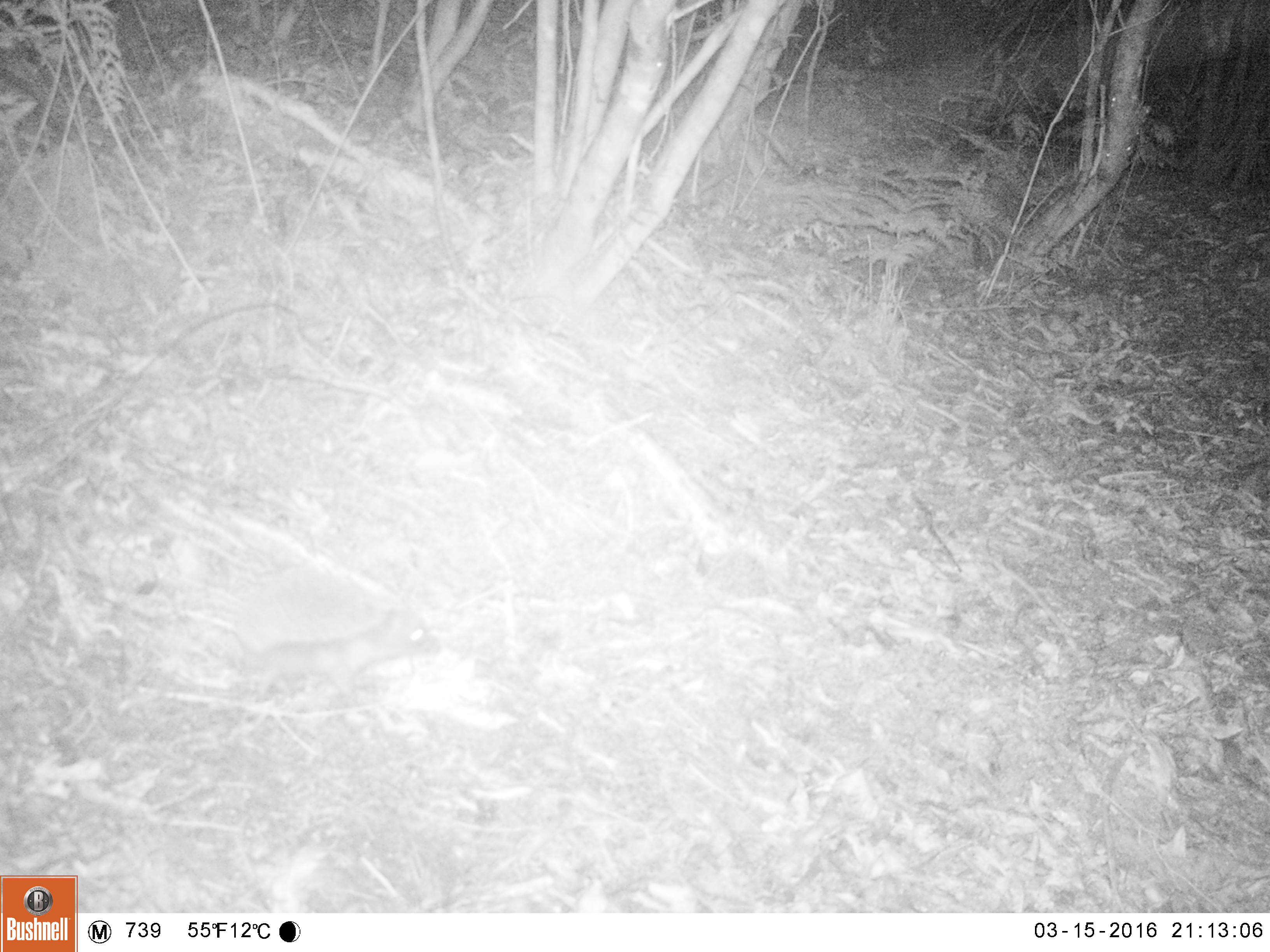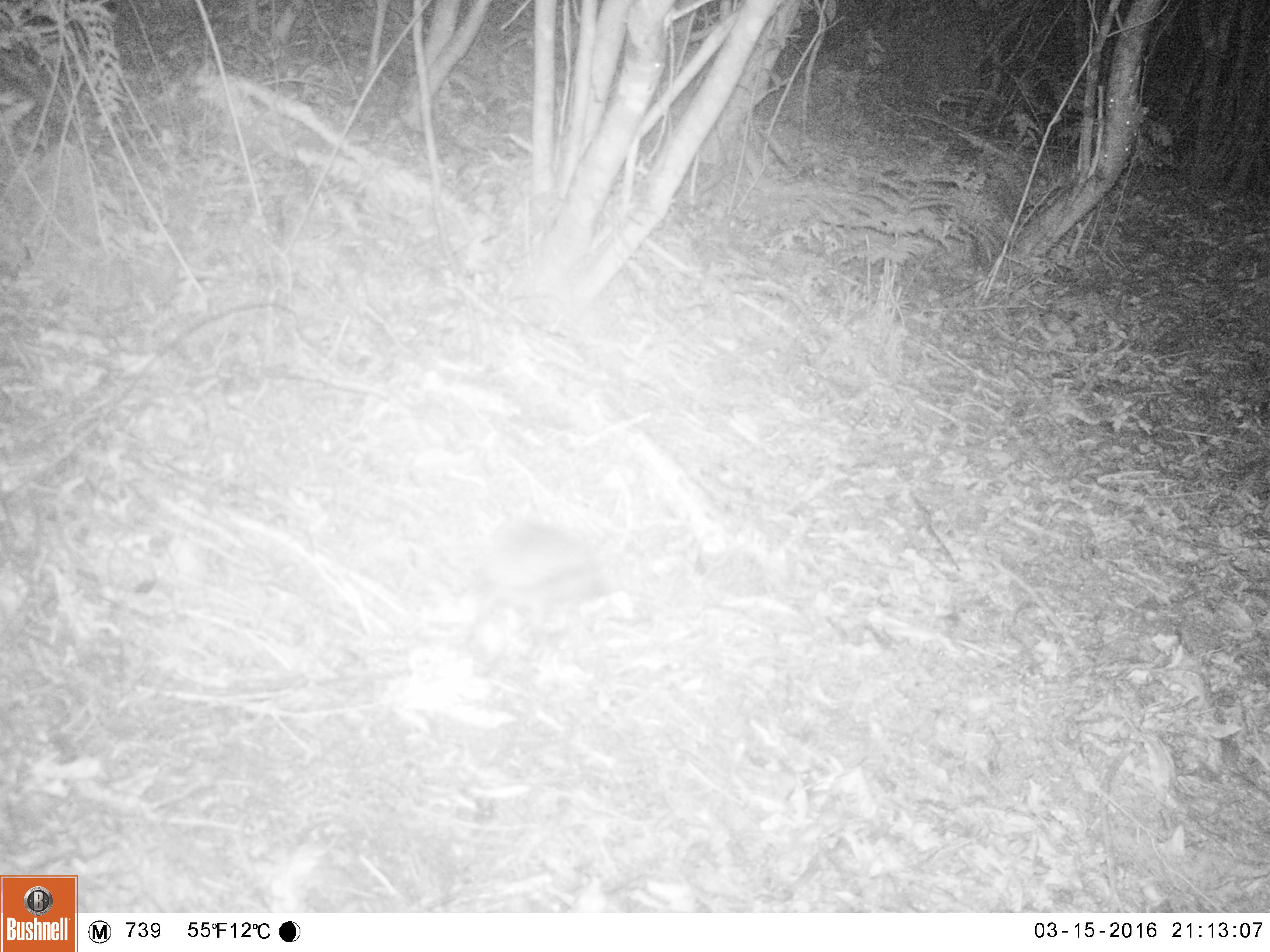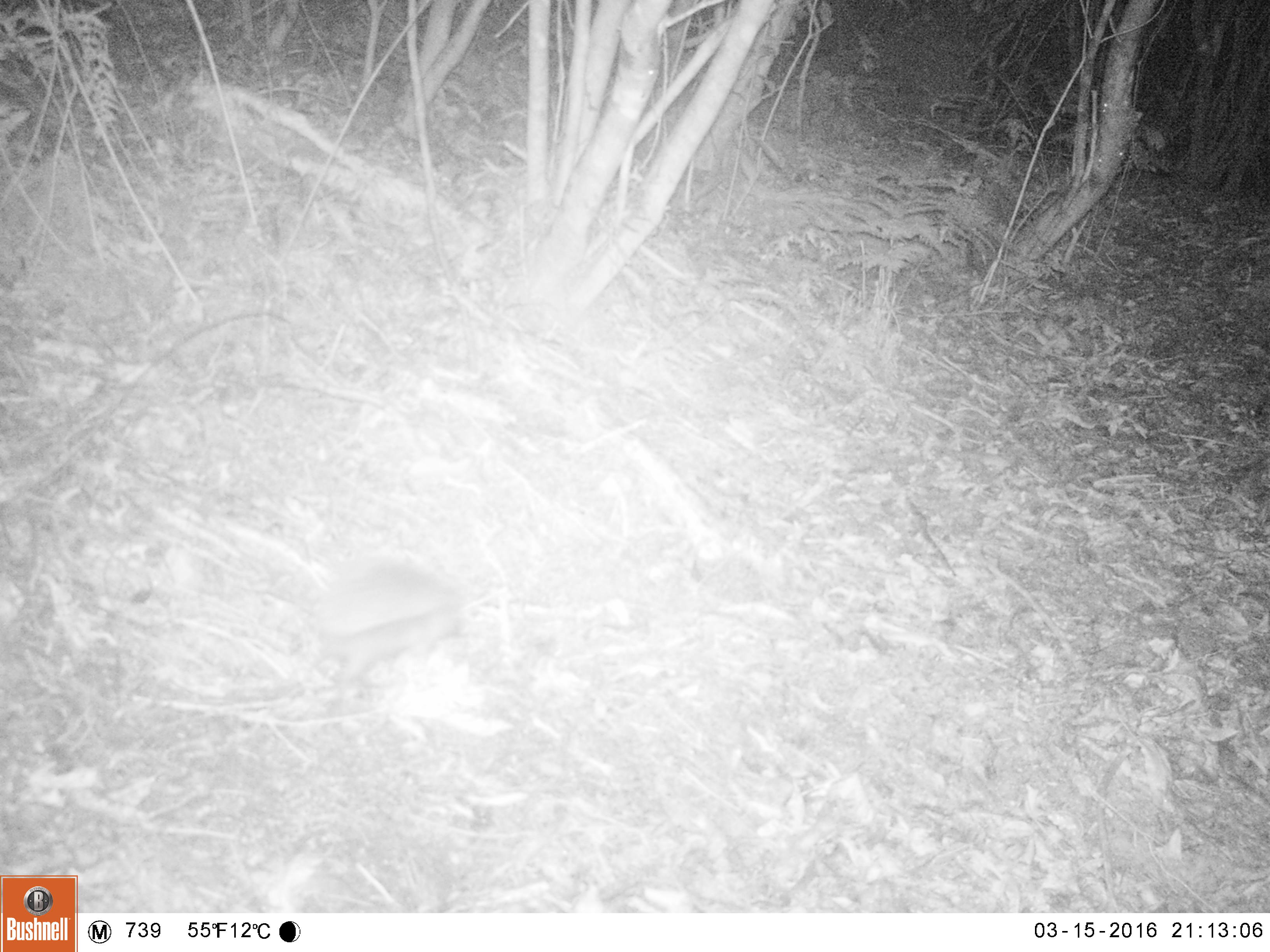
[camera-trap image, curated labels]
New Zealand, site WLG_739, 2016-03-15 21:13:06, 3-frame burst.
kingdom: Animalia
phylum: Chordata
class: Mammalia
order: Eulipotyphla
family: Erinaceidae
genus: Erinaceus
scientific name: Erinaceus europaeus europaeus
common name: european hedgehog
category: hedgehog